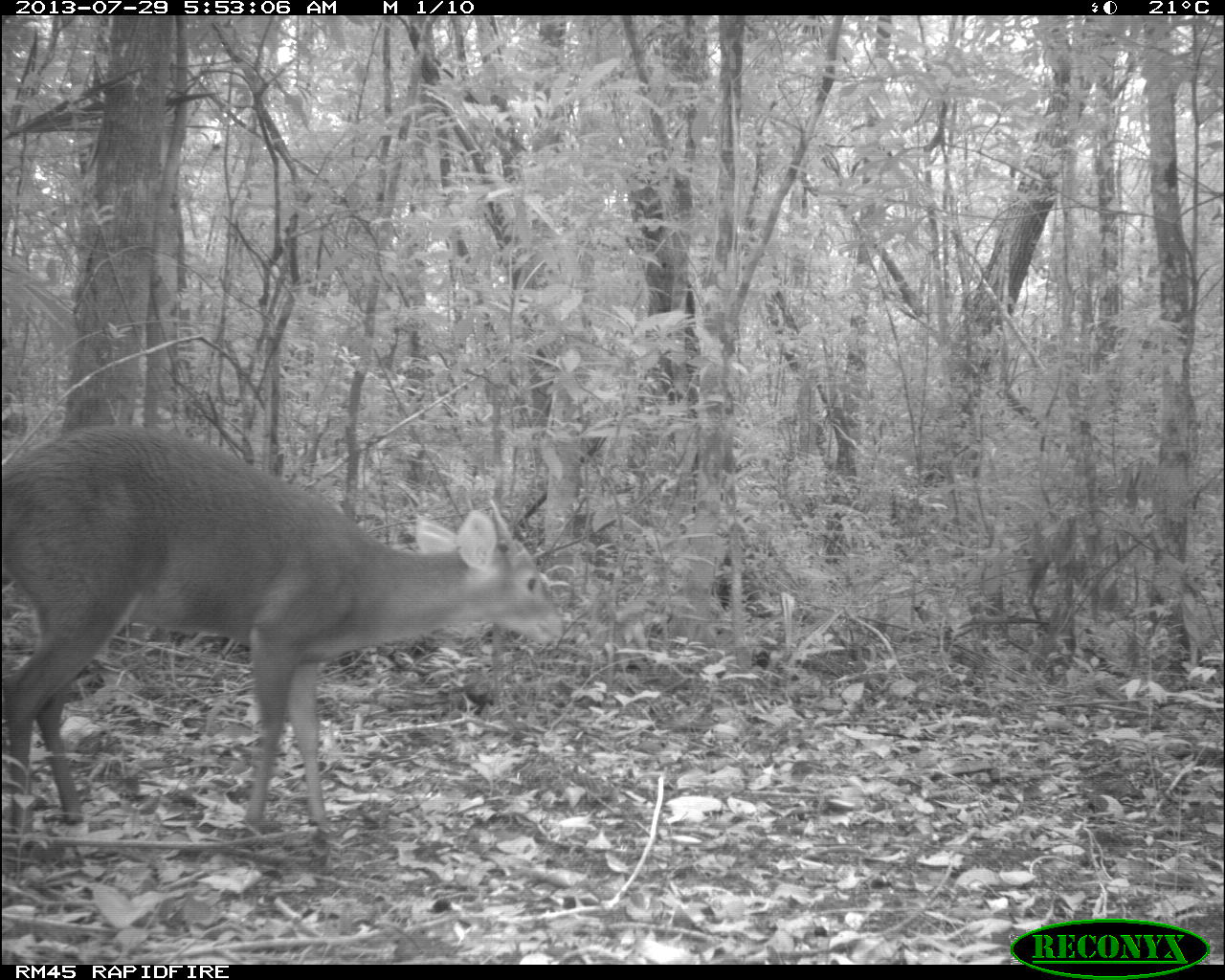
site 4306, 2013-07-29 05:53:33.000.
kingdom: Animalia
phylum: Chordata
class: Mammalia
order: Artiodactyla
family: Cervidae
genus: Mazama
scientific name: Mazama temama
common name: central american red brocket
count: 1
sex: male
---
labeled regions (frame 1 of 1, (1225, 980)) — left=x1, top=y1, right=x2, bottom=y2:
mazama temama: left=2, top=415, right=560, bottom=823